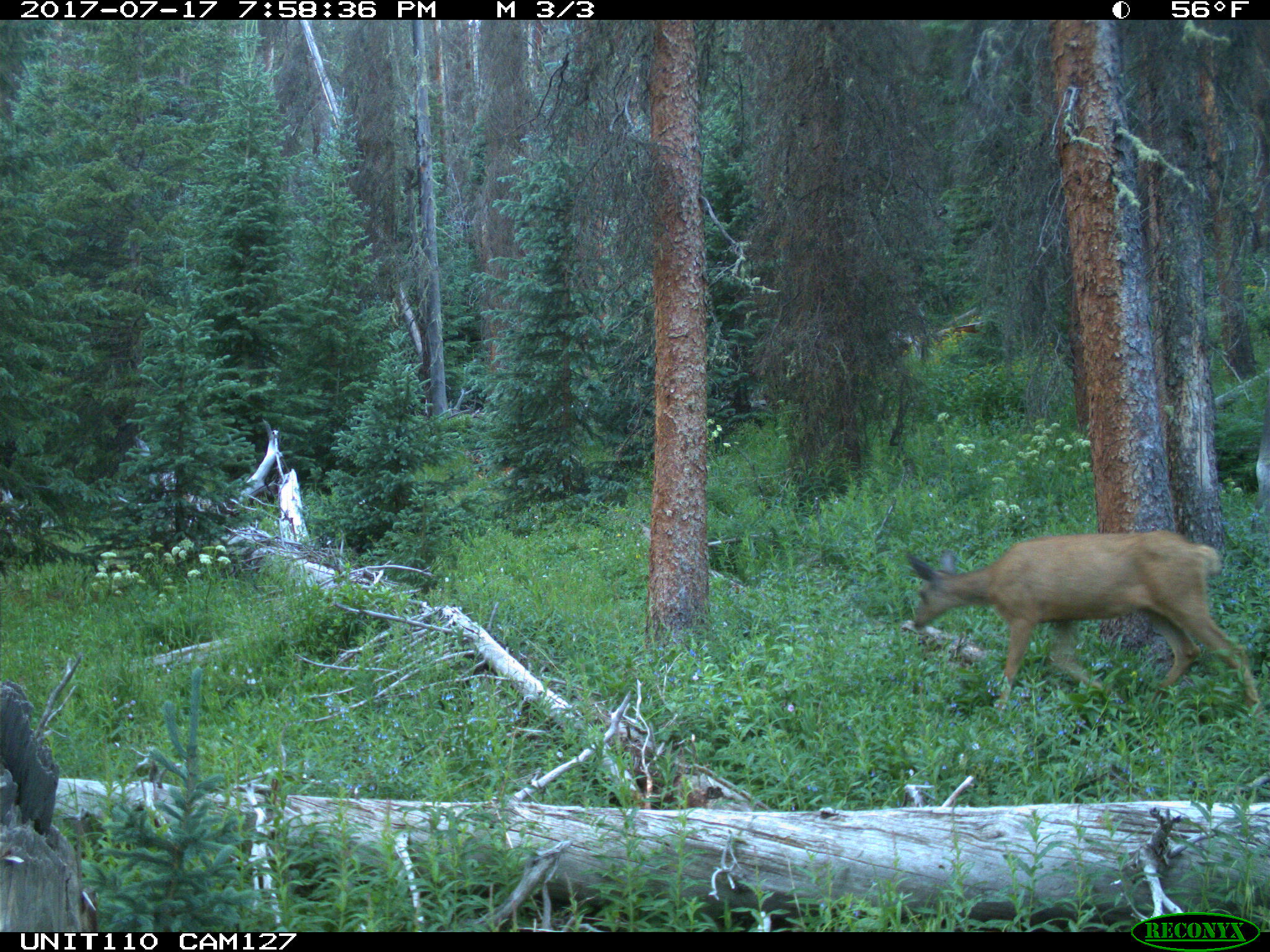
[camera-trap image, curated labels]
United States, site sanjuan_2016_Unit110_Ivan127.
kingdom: Animalia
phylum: Chordata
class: Mammalia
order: Artiodactyla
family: Cervidae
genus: Odocoileus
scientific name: Odocoileus hemionus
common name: mule deer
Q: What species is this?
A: Odocoileus hemionus (mule deer).